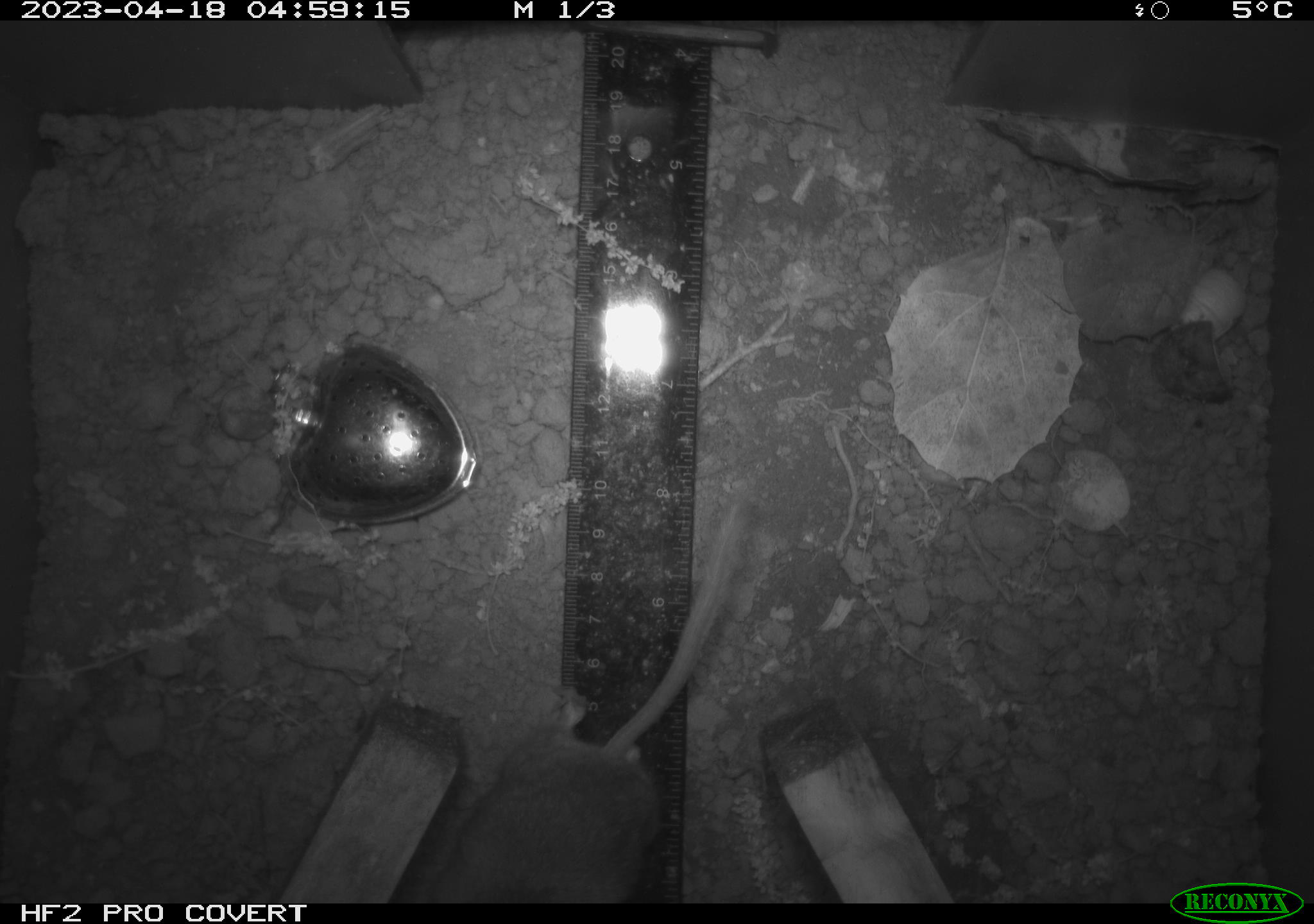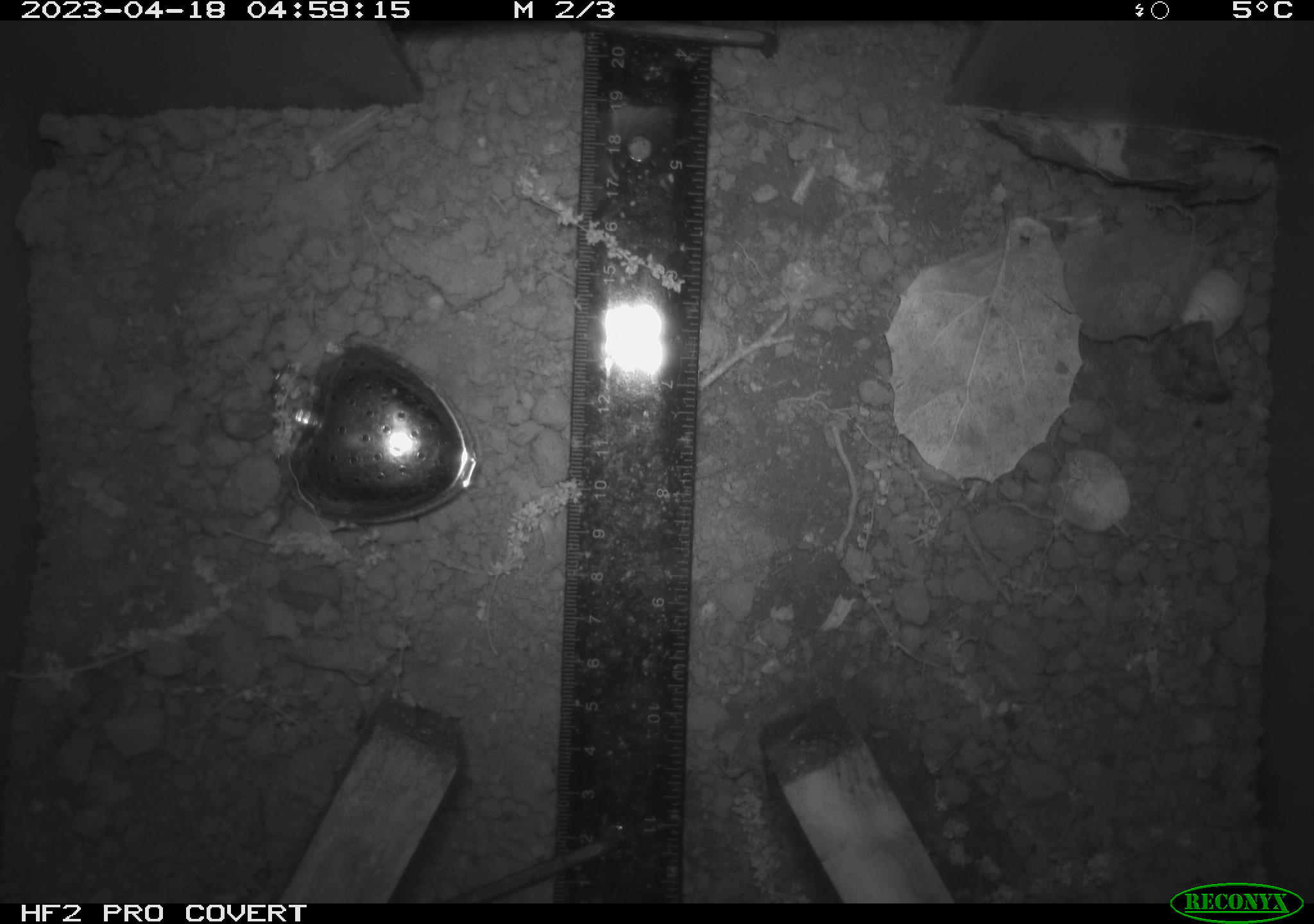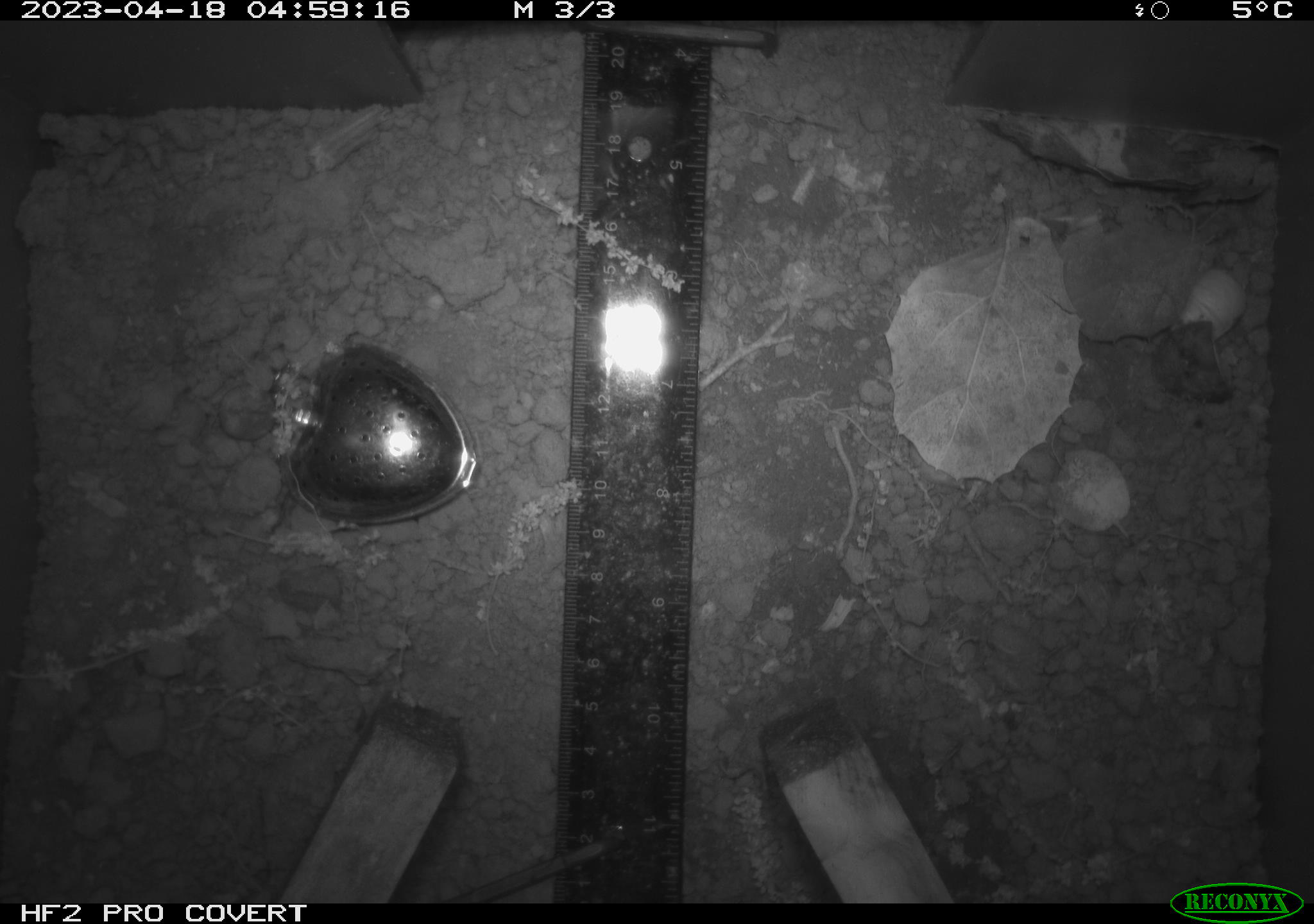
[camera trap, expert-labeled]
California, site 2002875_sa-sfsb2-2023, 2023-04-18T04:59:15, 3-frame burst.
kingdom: Animalia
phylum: Chordata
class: Mammalia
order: Rodentia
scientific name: Rodentia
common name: mouse species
Mouse species (Rodentia).